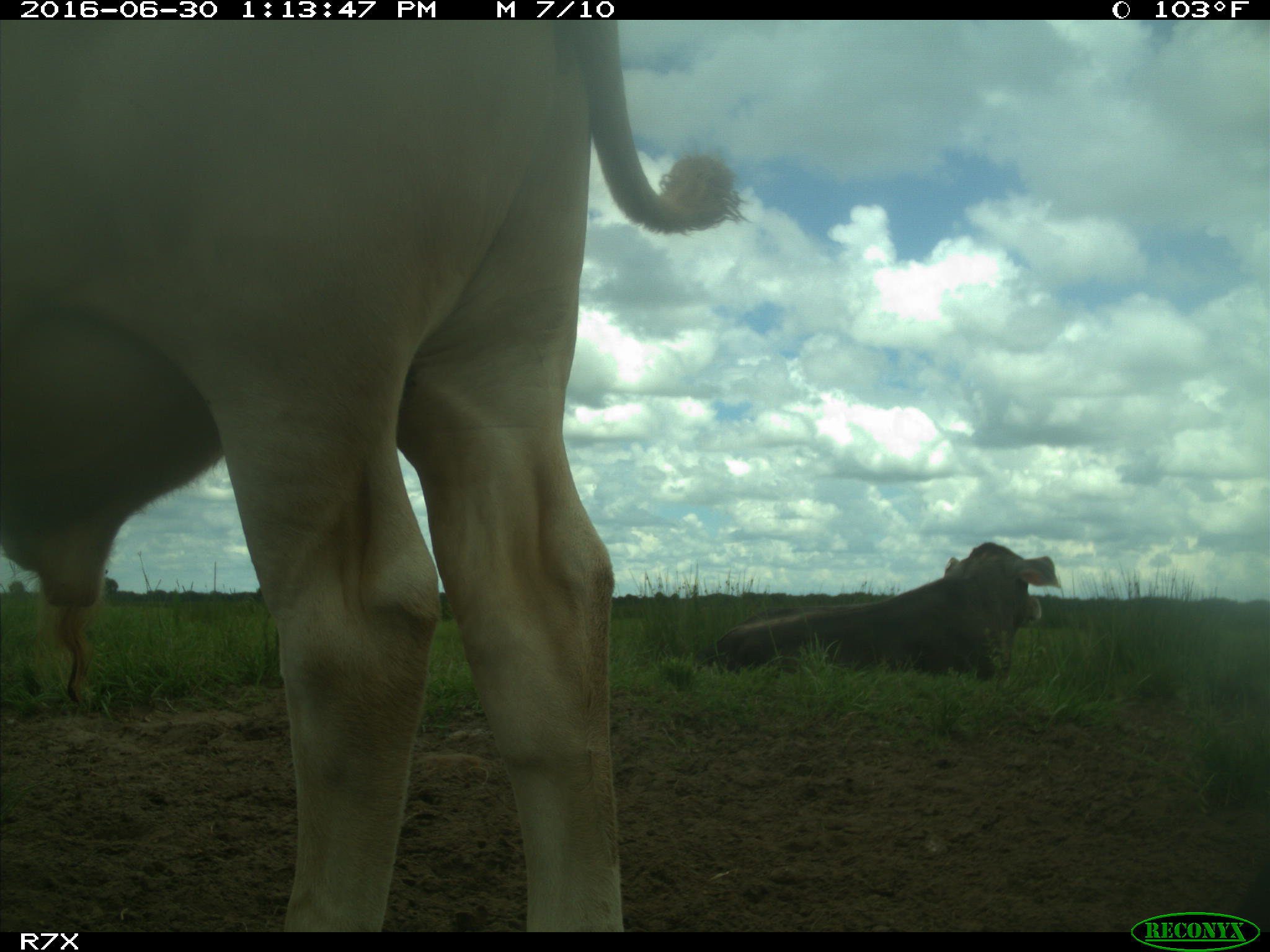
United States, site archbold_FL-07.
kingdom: Animalia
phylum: Chordata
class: Mammalia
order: Artiodactyla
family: Bovidae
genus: Bos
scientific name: Bos taurus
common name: domestic cow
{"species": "Bos taurus (domestic cow)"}